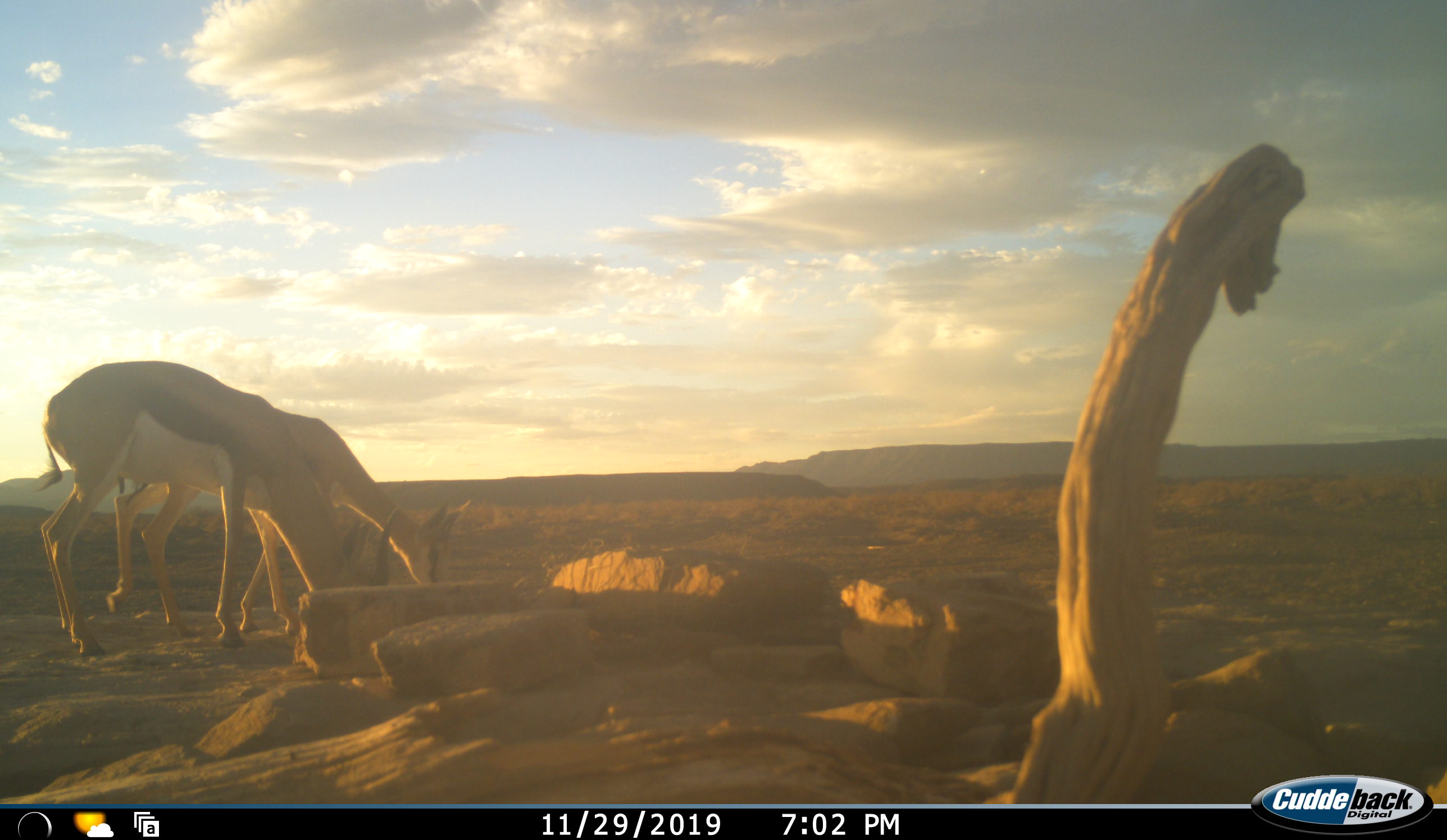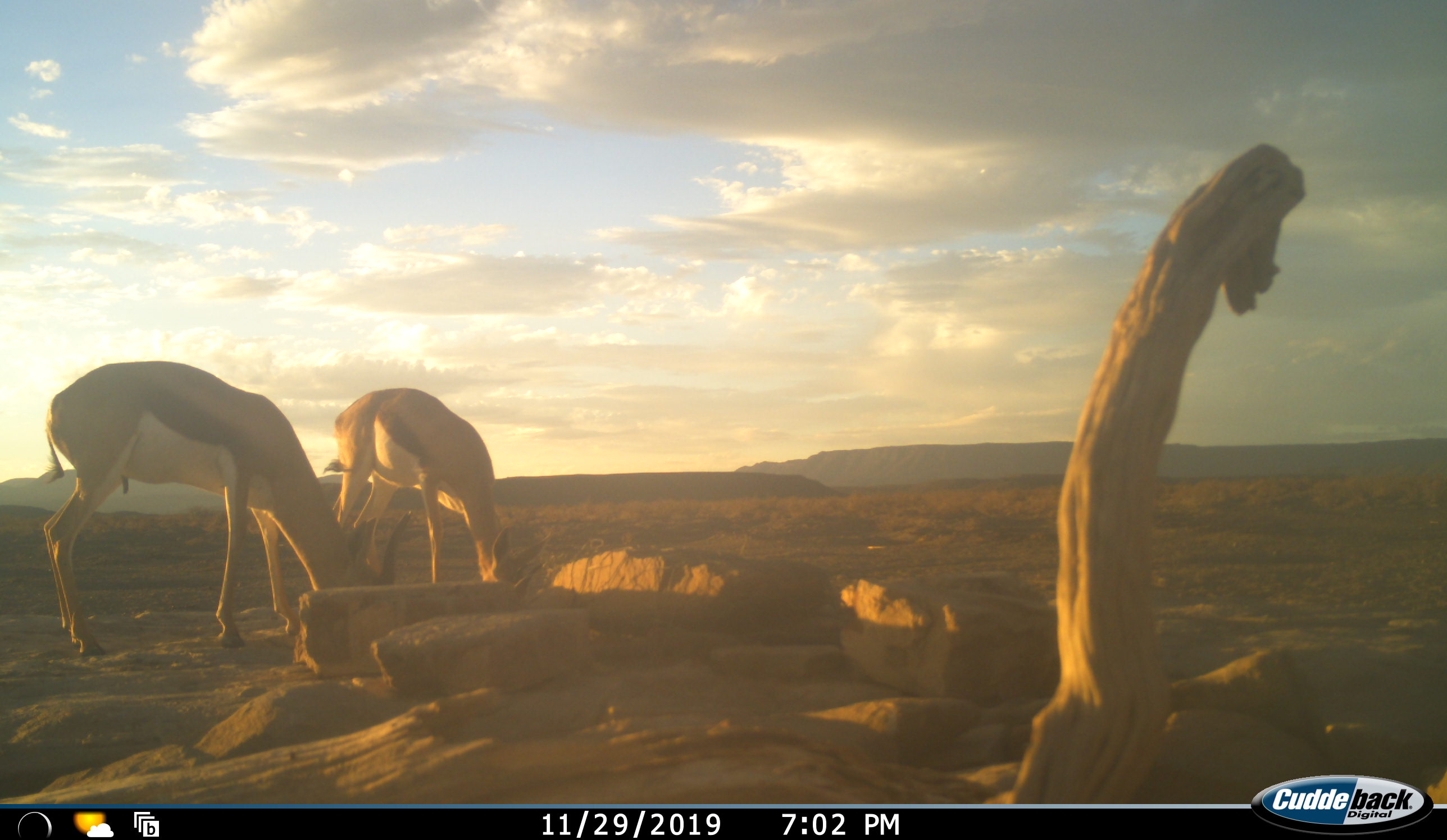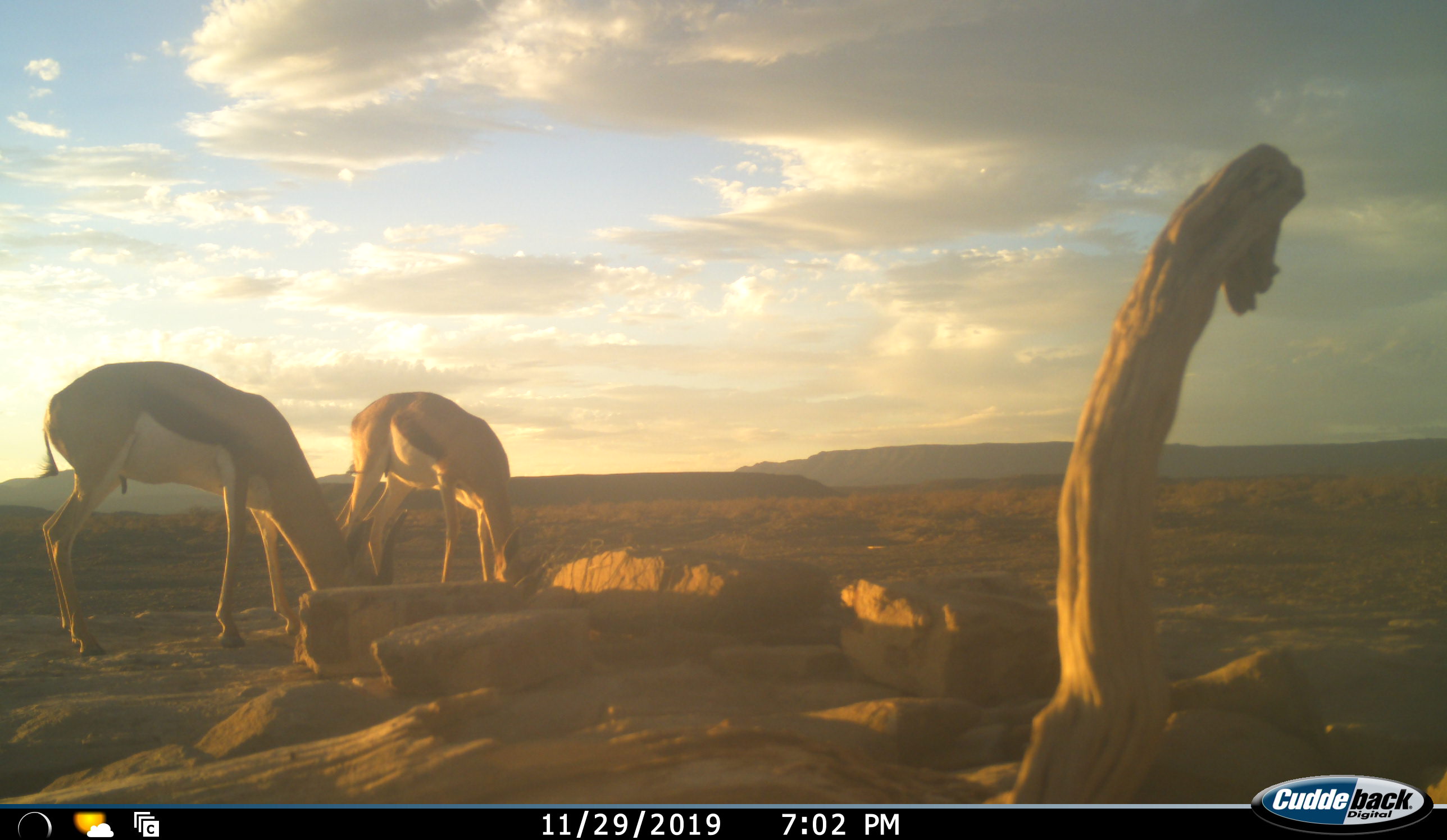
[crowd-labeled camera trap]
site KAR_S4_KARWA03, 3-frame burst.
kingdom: Animalia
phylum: Chordata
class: Mammalia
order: Artiodactyla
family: Bovidae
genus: Antidorcas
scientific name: Antidorcas marsupialis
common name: springbok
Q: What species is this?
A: Springbok (Antidorcas marsupialis).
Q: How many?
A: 2.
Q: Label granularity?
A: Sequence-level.